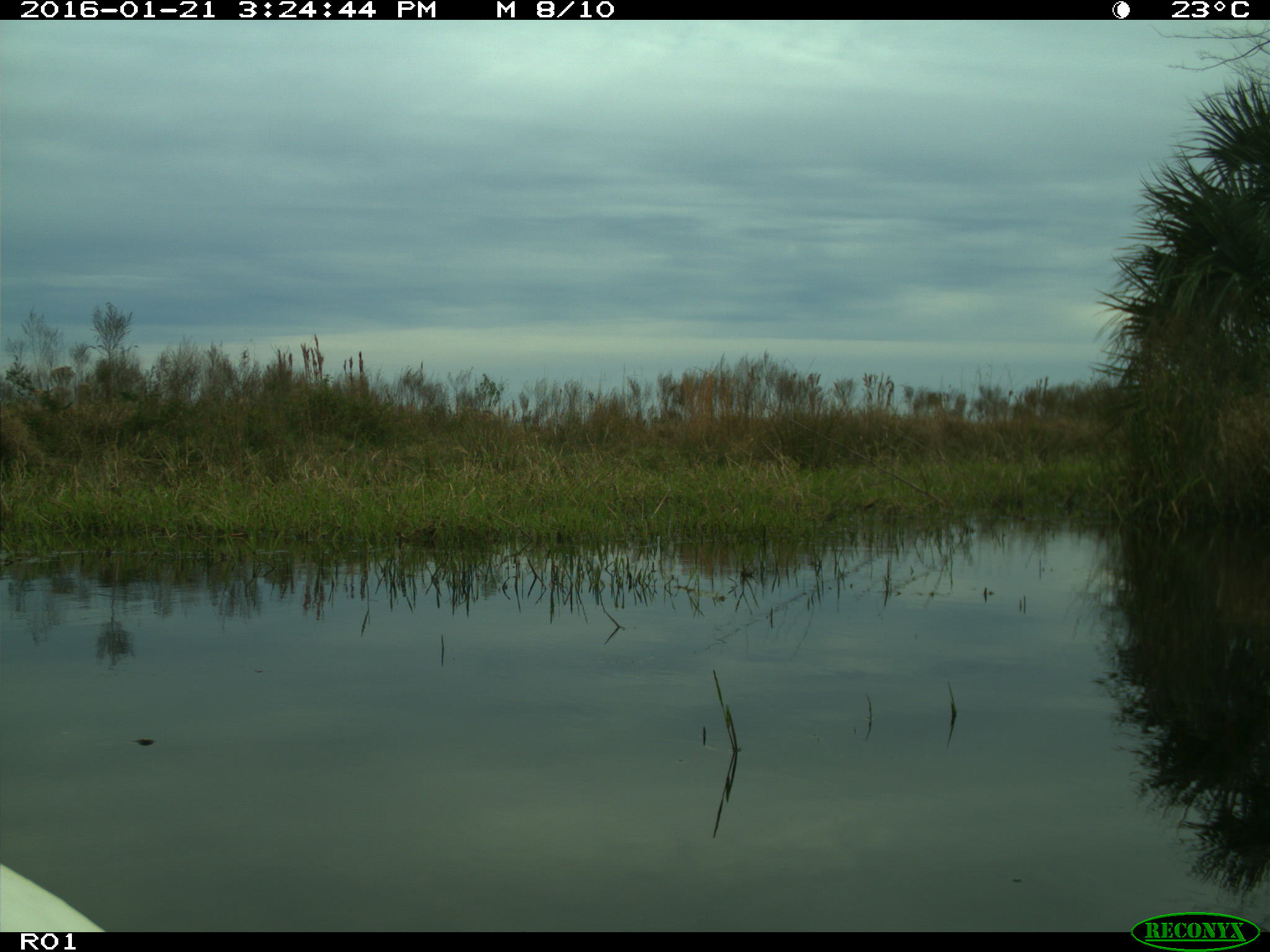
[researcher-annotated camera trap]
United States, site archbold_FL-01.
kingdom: Animalia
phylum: Chordata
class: Aves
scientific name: Aves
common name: birds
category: unidentified bird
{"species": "unidentified bird (birds) (Aves)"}